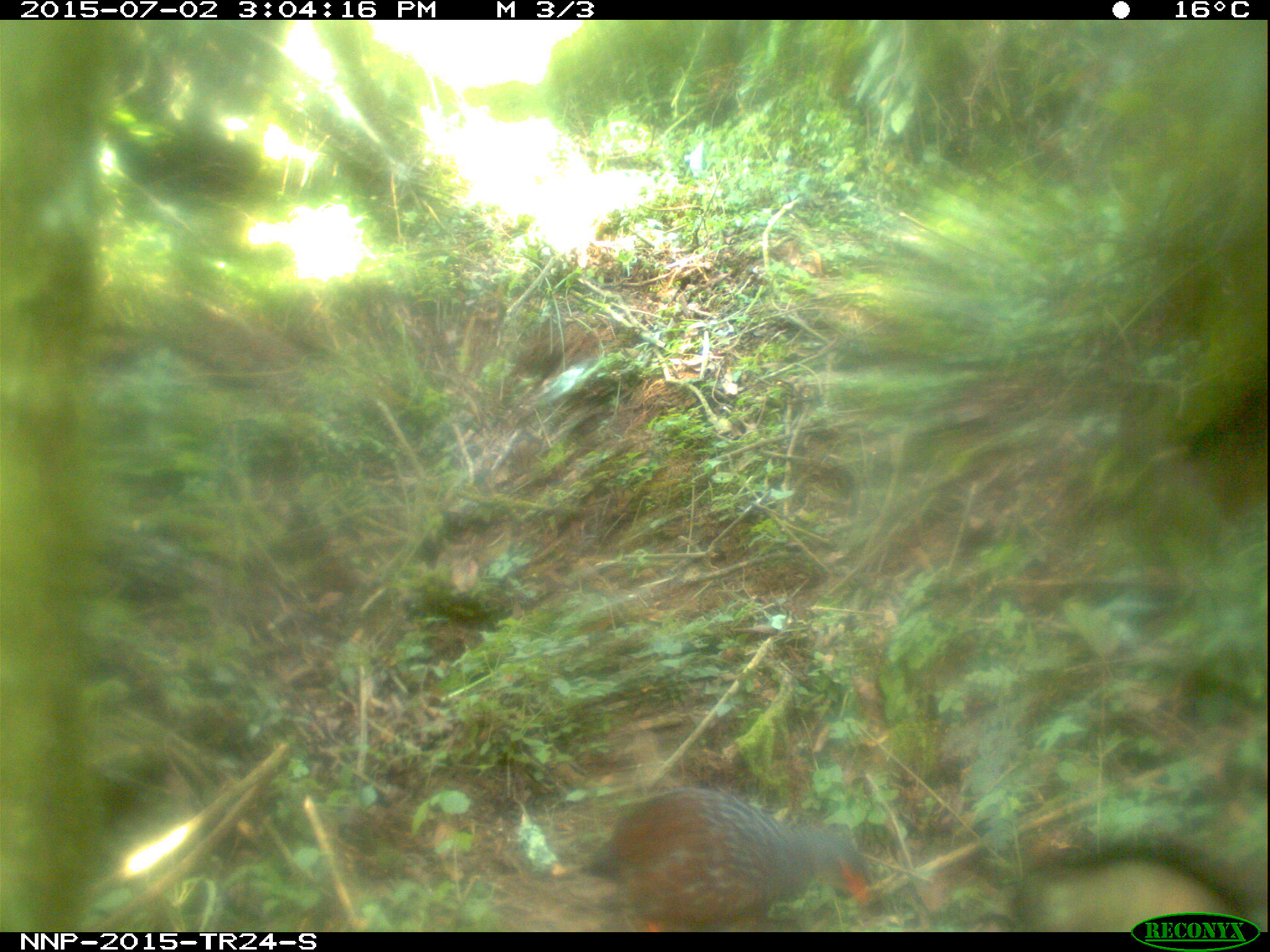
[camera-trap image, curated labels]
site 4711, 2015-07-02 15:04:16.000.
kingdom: Animalia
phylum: Chordata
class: Aves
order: Galliformes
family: Phasianidae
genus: Pternistis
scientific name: Pternistis nobilis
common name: handsome francolin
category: francolinus nobilis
Francolinus nobilis (handsome francolin) (Pternistis nobilis), count 1.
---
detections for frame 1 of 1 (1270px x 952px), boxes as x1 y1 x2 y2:
francolinus nobilis: 574 783 876 928